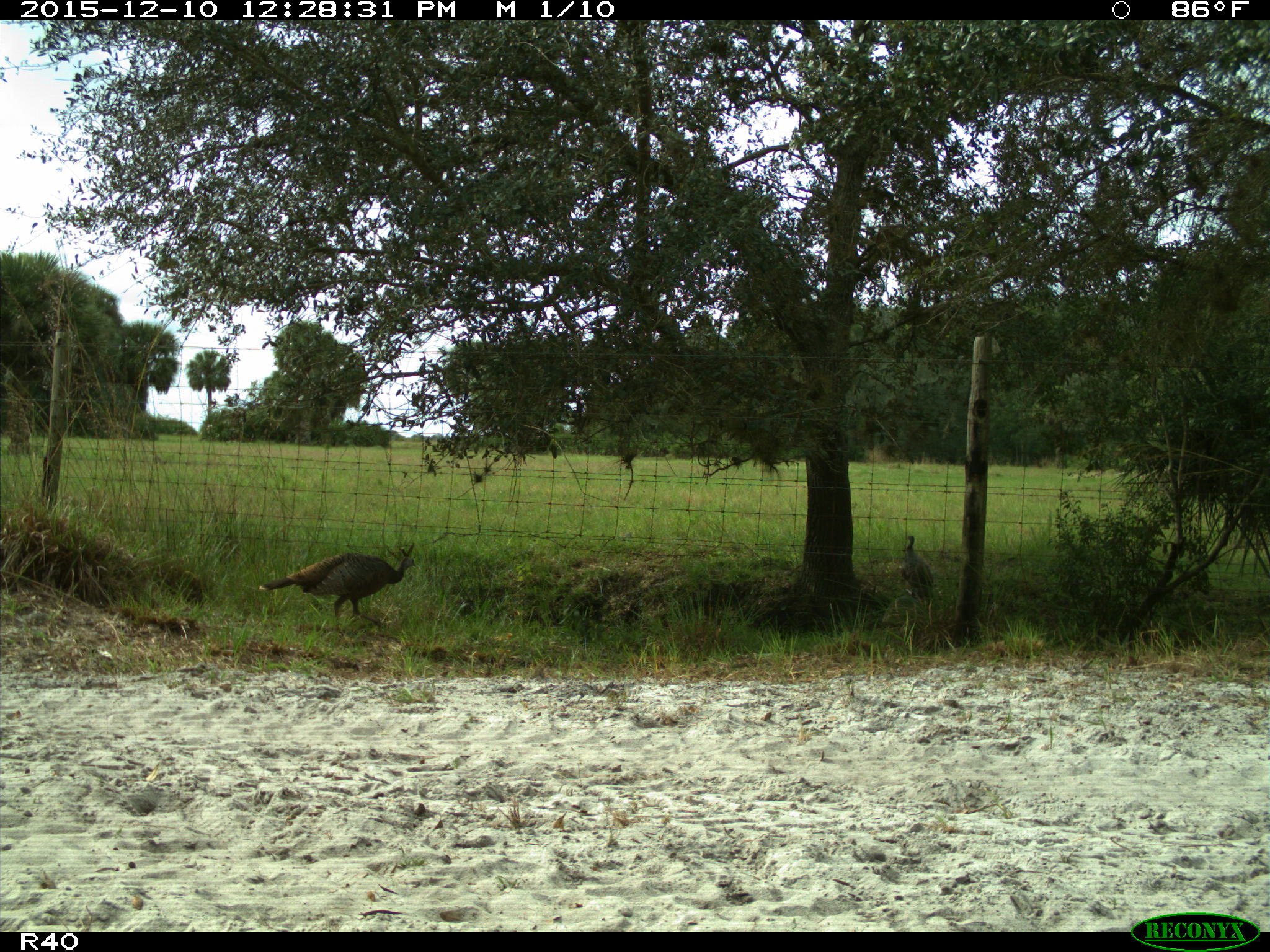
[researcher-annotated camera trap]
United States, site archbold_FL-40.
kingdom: Animalia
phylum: Chordata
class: Aves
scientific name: Aves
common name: birds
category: unidentified bird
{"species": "unidentified bird (birds) (Aves)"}